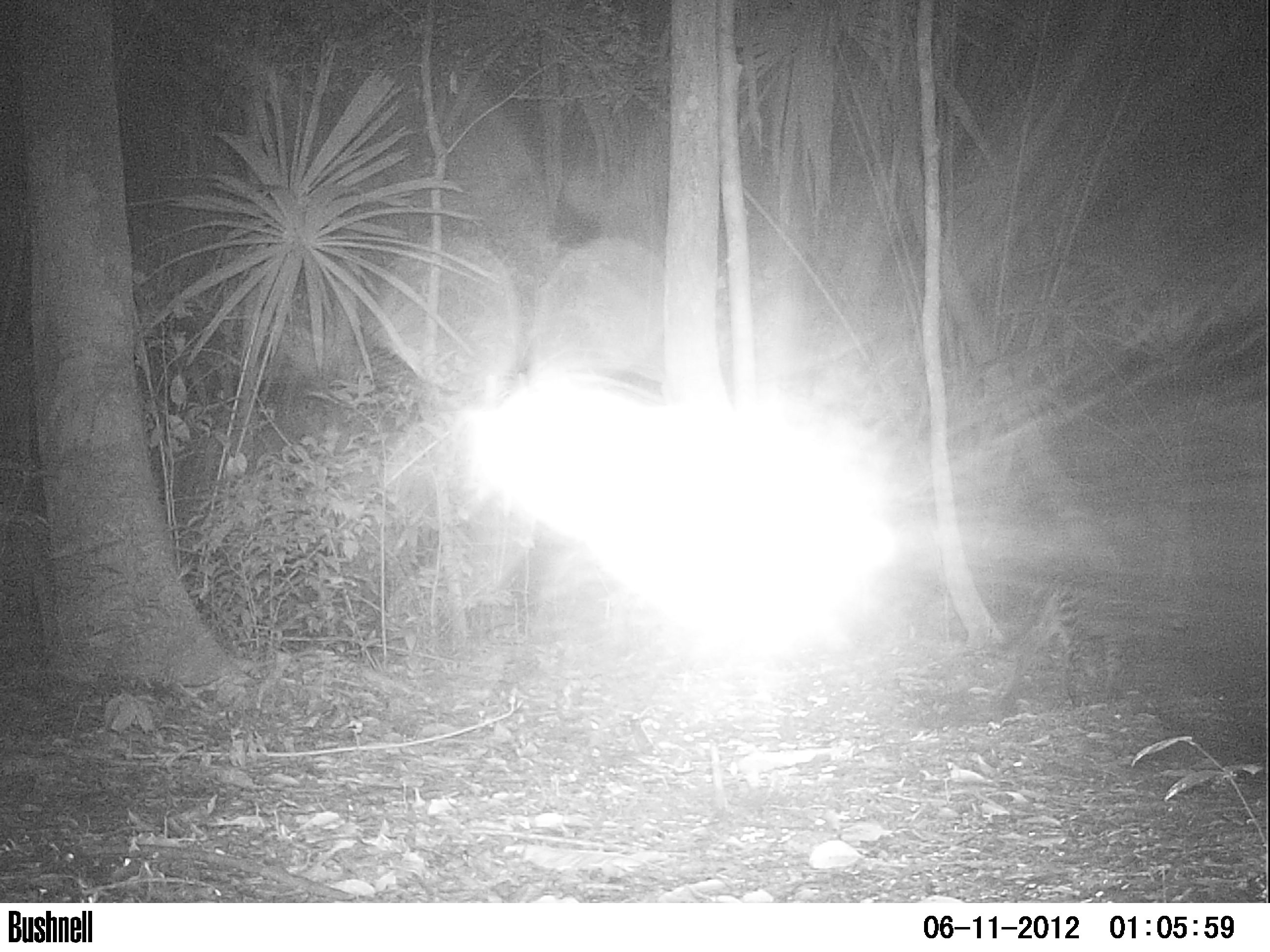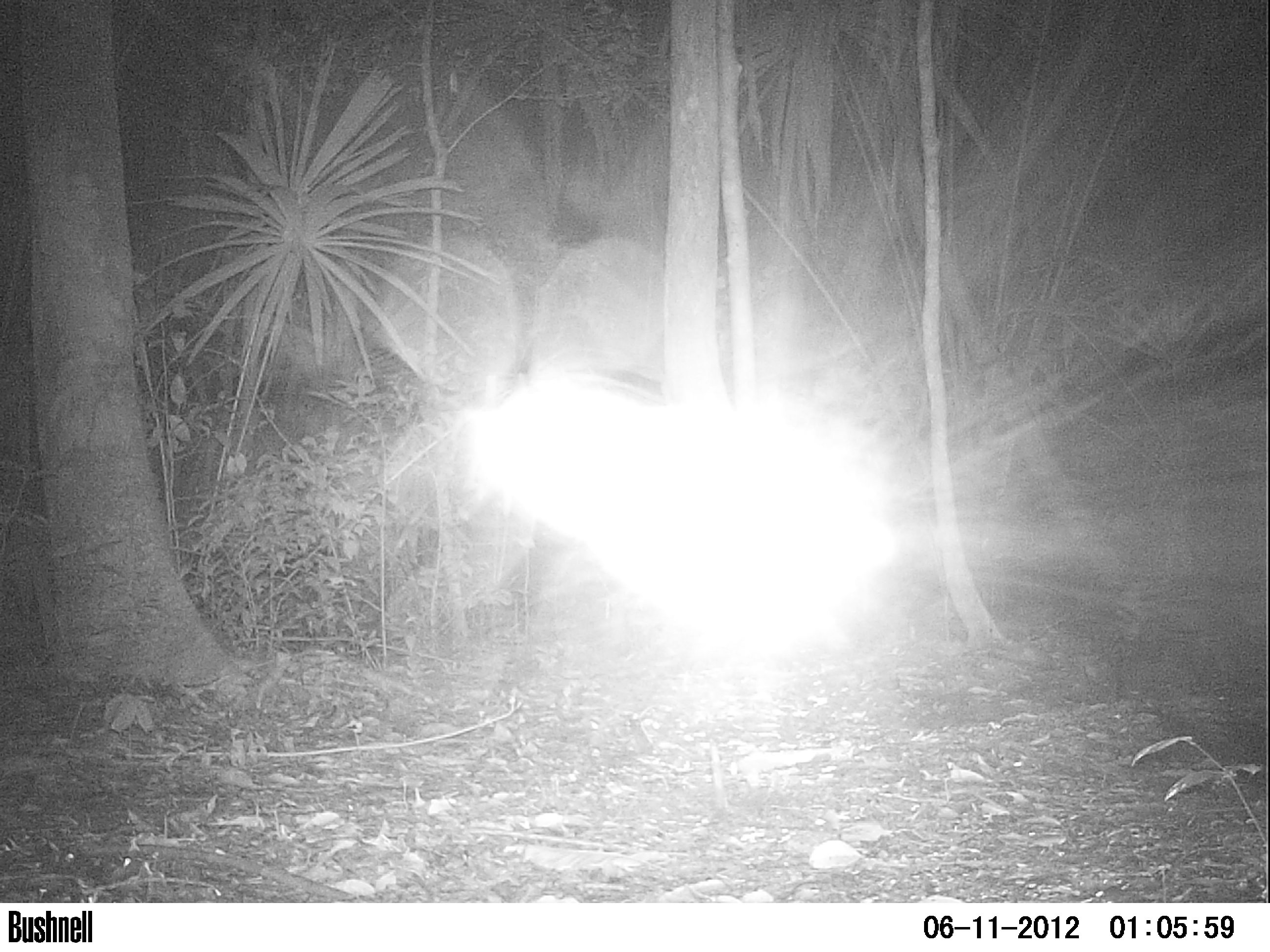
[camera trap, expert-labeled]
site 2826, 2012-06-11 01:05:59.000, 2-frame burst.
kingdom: Animalia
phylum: Chordata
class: Mammalia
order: Carnivora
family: Felidae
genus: Leopardus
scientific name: Leopardus pardalis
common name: ocelot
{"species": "Leopardus pardalis (ocelot)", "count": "1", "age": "adult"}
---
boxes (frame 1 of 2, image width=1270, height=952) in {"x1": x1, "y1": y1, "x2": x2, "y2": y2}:
leopardus pardalis: {"x1": 981, "y1": 571, "x2": 1190, "y2": 716}